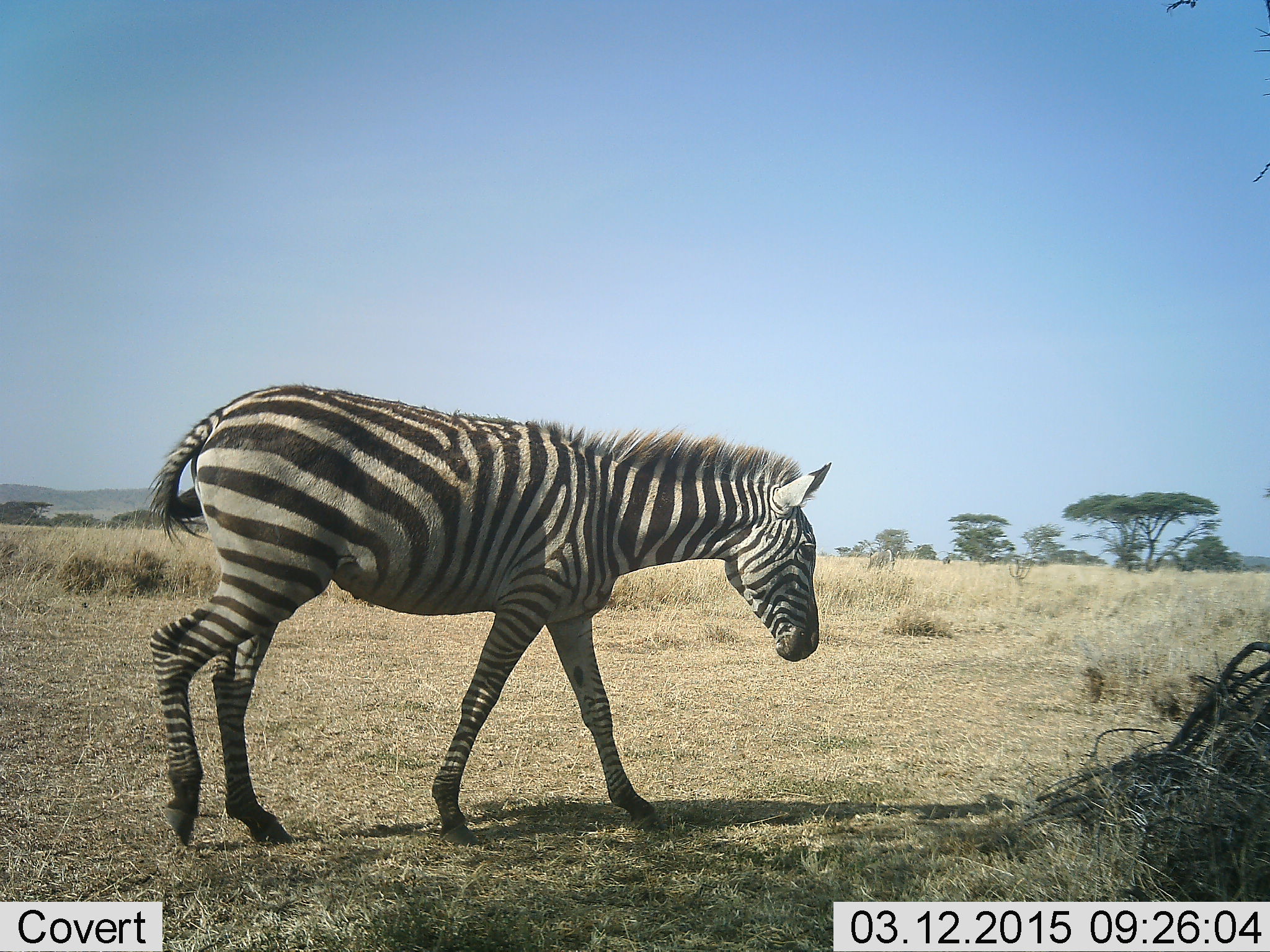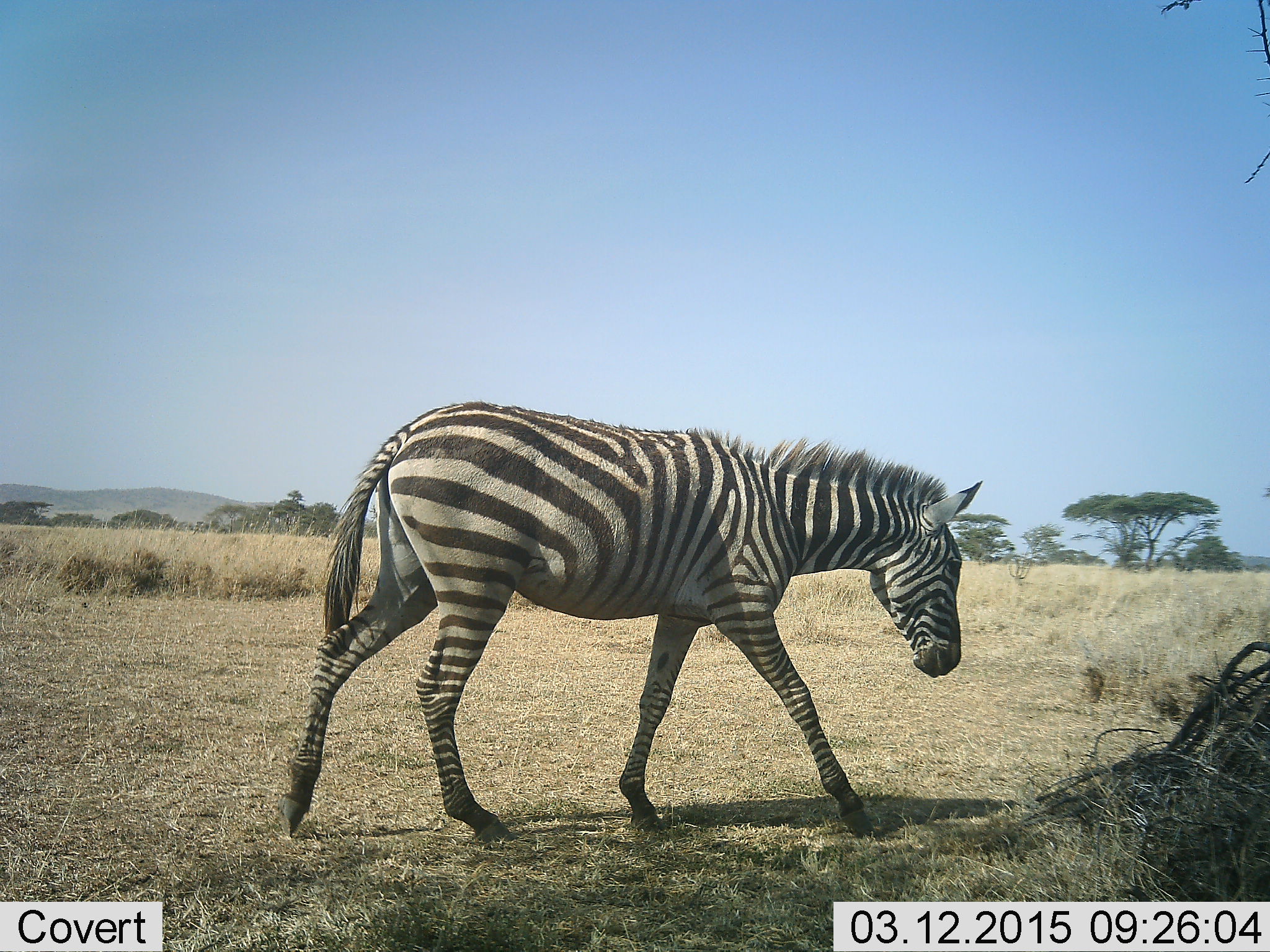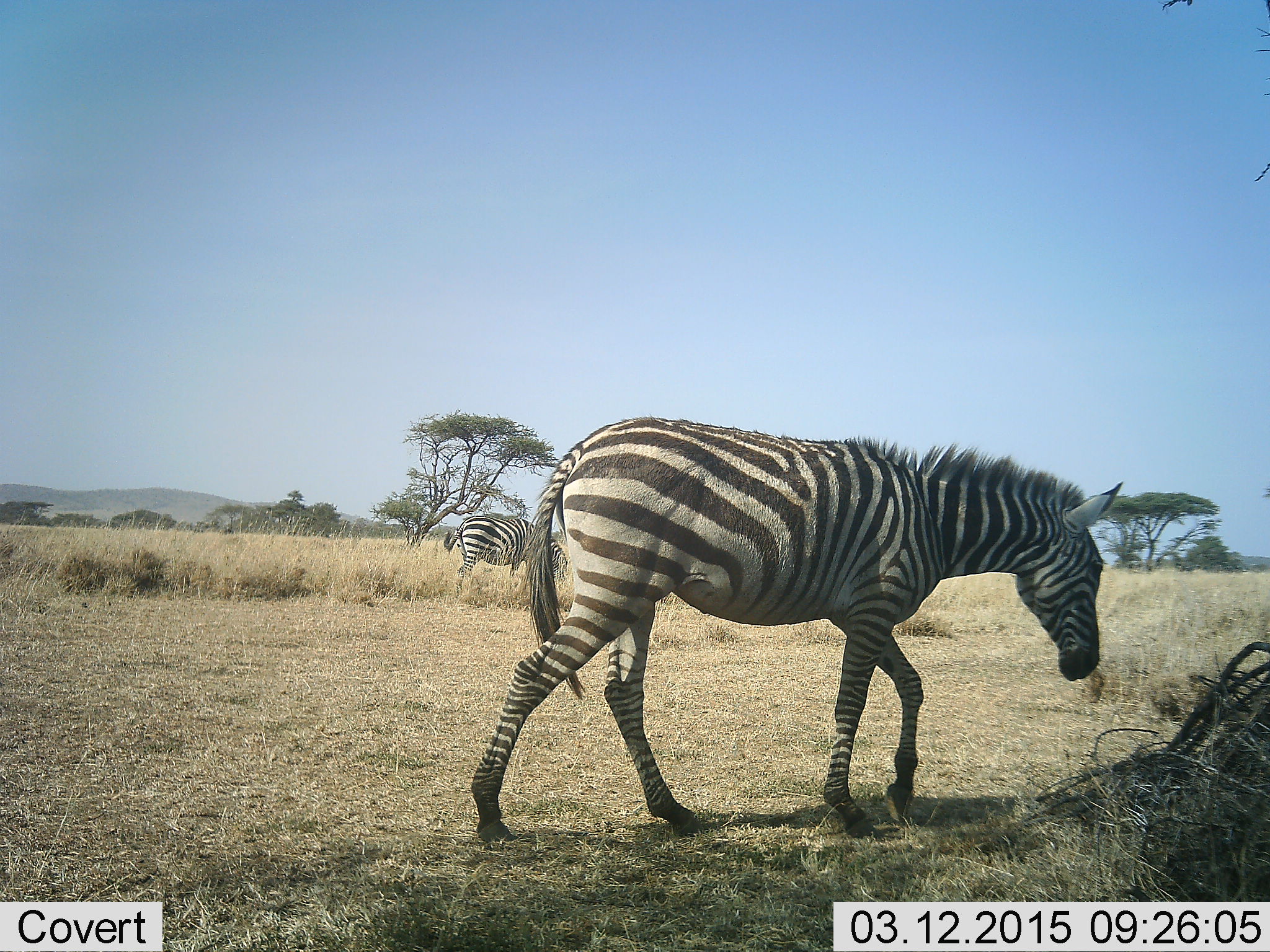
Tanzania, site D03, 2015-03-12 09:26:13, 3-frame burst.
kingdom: Animalia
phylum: Chordata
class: Mammalia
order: Perissodactyla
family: Equidae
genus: Equus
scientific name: Equus quagga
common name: plains zebra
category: zebra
Zebra (plains zebra) (Equus quagga), count 1. Behavior (volunteer vote fractions): standing 20%, resting 0%, moving 100%, interacting 0%. Young present (vote fraction): 0%. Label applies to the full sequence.